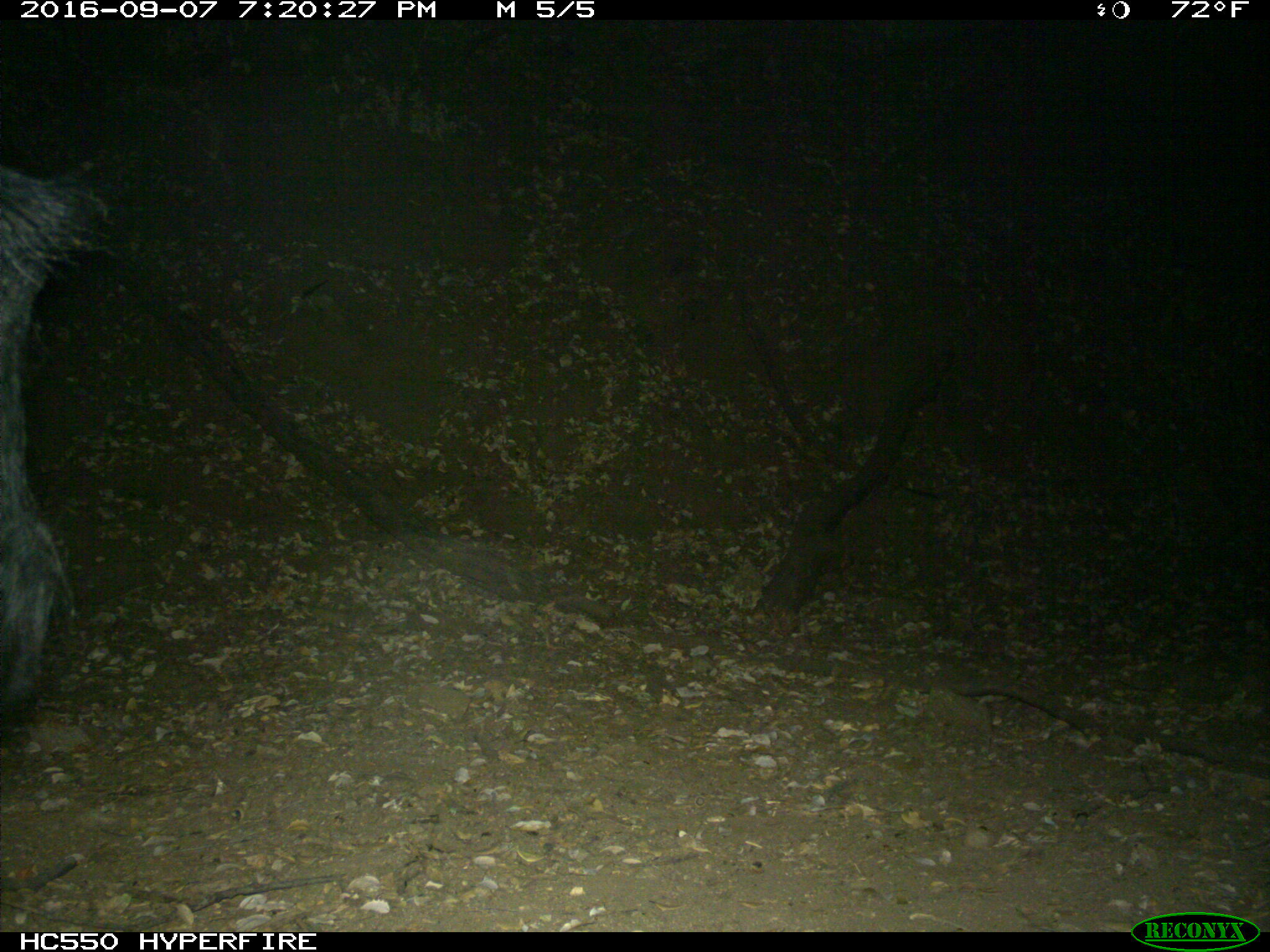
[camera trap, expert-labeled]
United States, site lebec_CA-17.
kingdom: Animalia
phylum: Chordata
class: Mammalia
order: Artiodactyla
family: Suidae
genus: Sus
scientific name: Sus scrofa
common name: wild boar